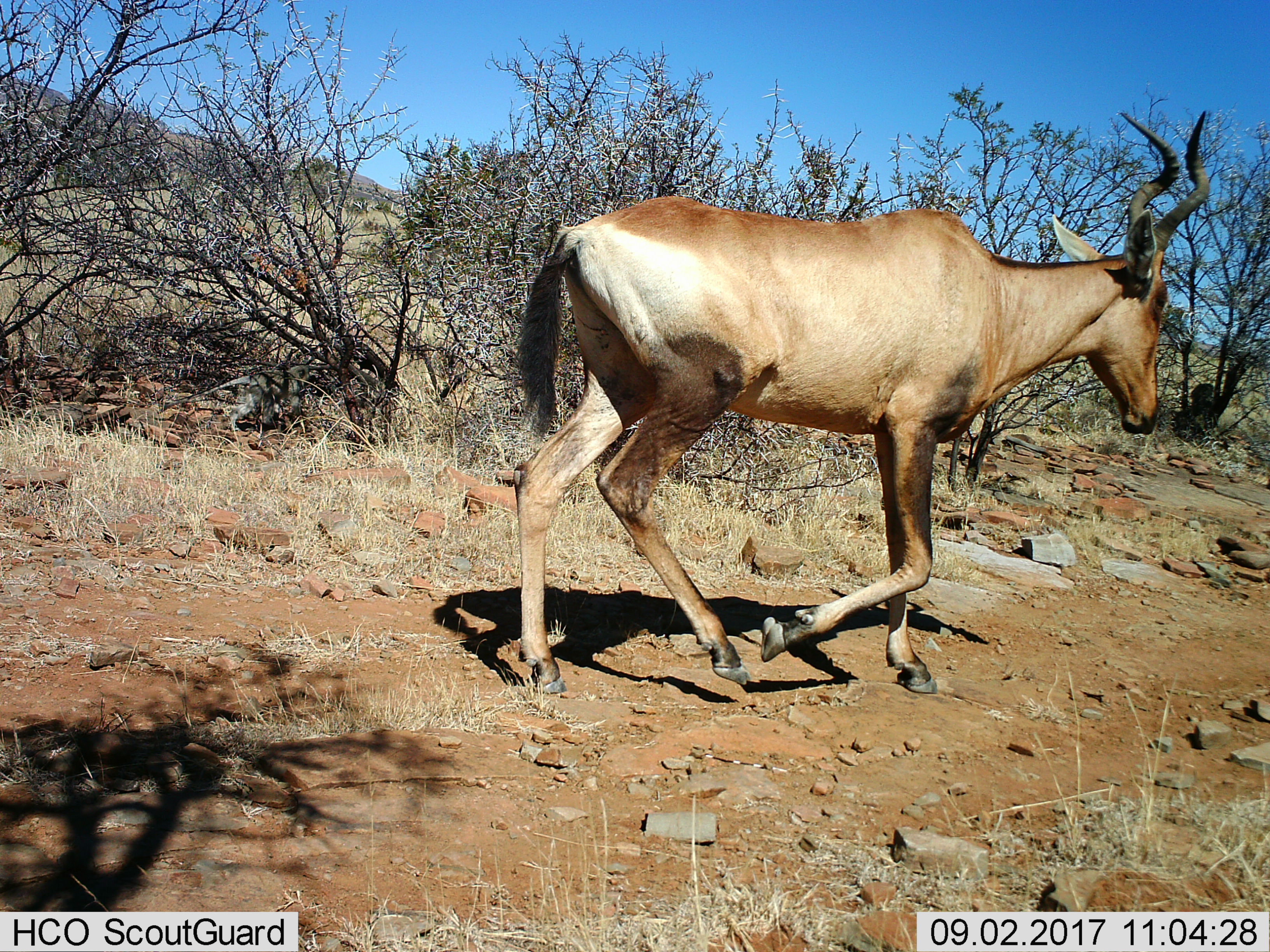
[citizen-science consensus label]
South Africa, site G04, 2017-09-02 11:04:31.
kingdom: Animalia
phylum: Chordata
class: Mammalia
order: Artiodactyla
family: Bovidae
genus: Alcelaphus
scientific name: Alcelaphus buselaphus caama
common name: red hartebeest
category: hartebeestred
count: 1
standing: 17%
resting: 0%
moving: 100%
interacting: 0%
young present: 0%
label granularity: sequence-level